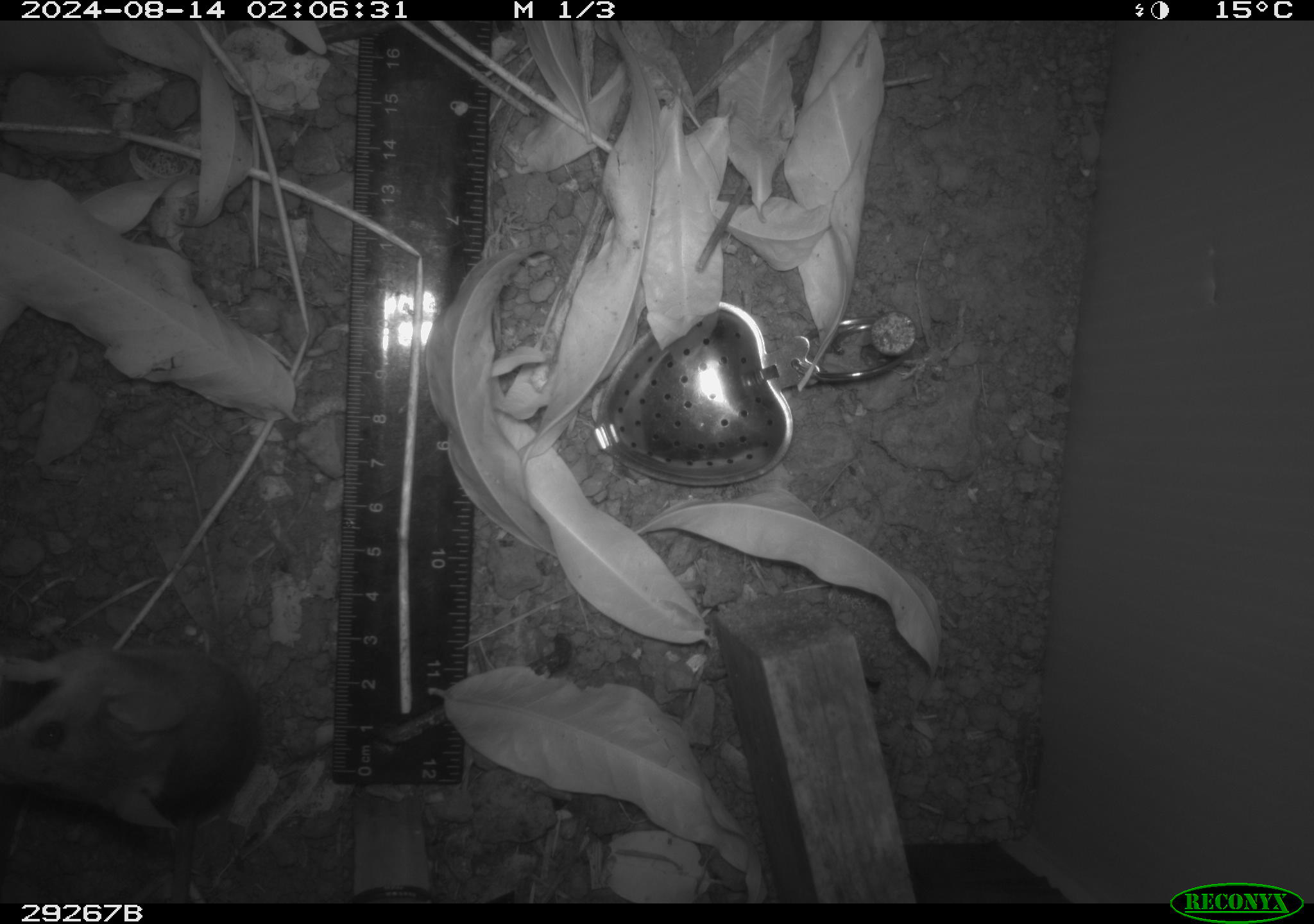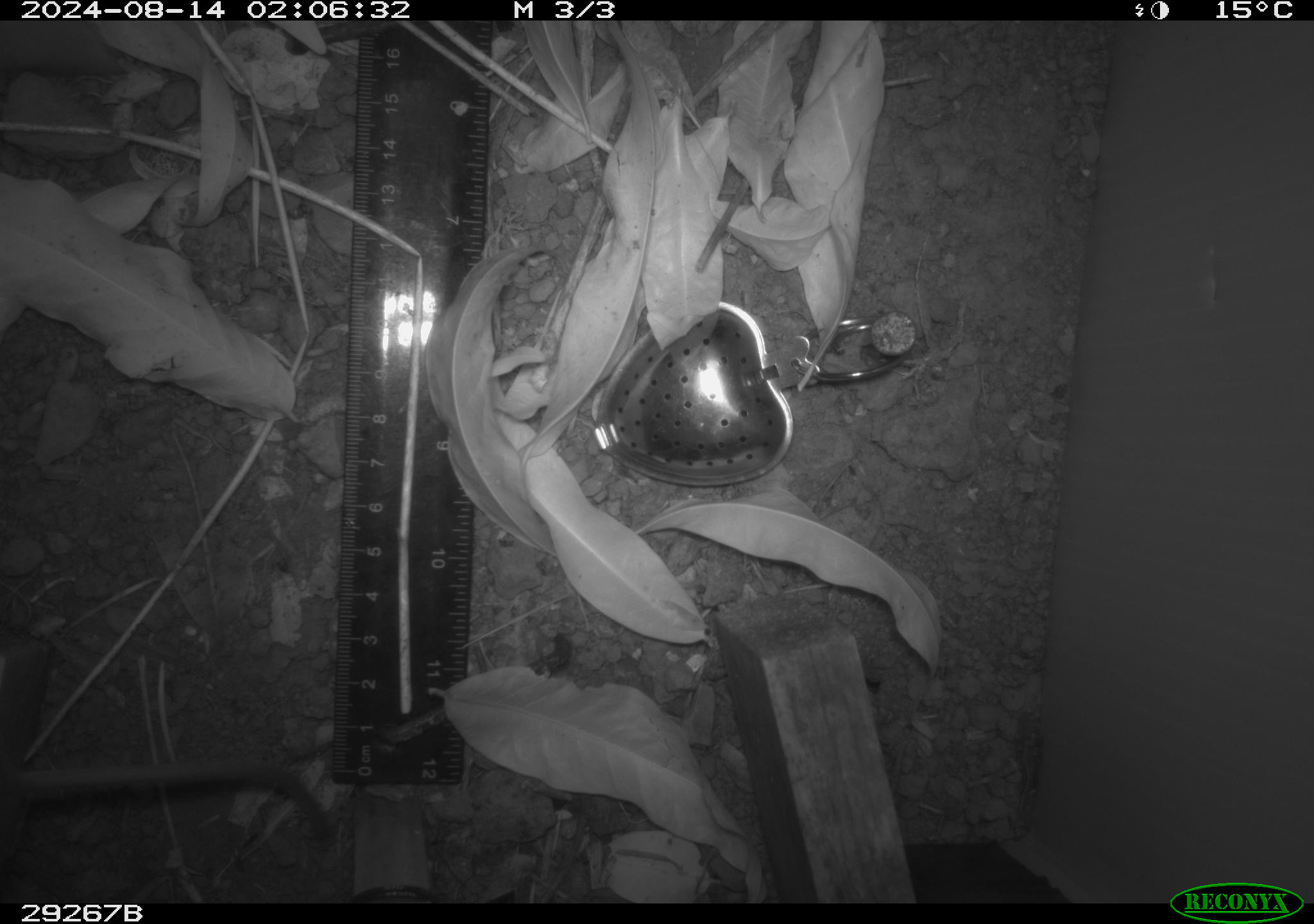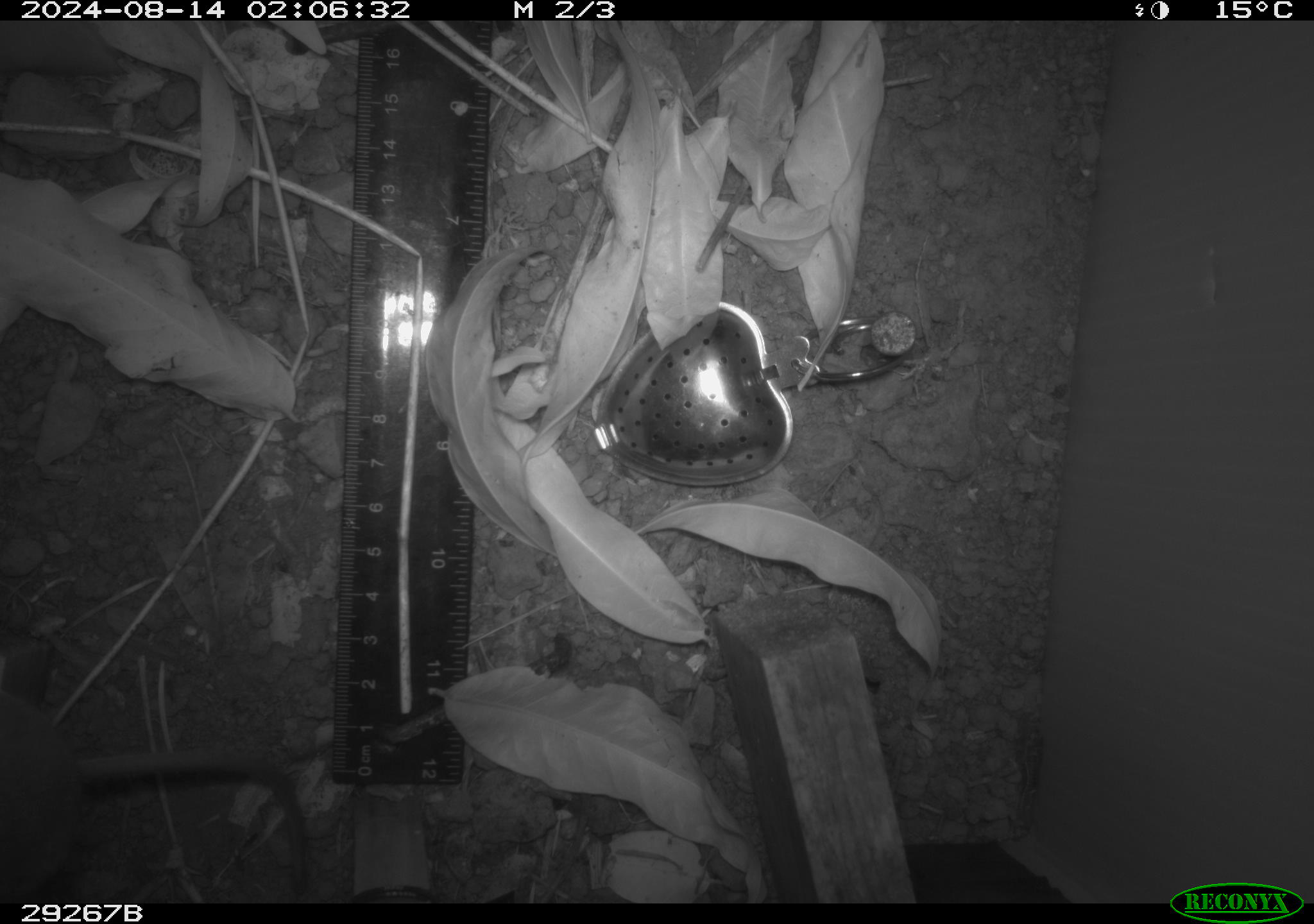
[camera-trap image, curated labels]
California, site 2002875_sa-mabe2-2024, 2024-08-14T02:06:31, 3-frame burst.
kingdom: Animalia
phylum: Chordata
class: Mammalia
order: Rodentia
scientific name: Rodentia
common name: mouse species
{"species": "mouse species (Rodentia)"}